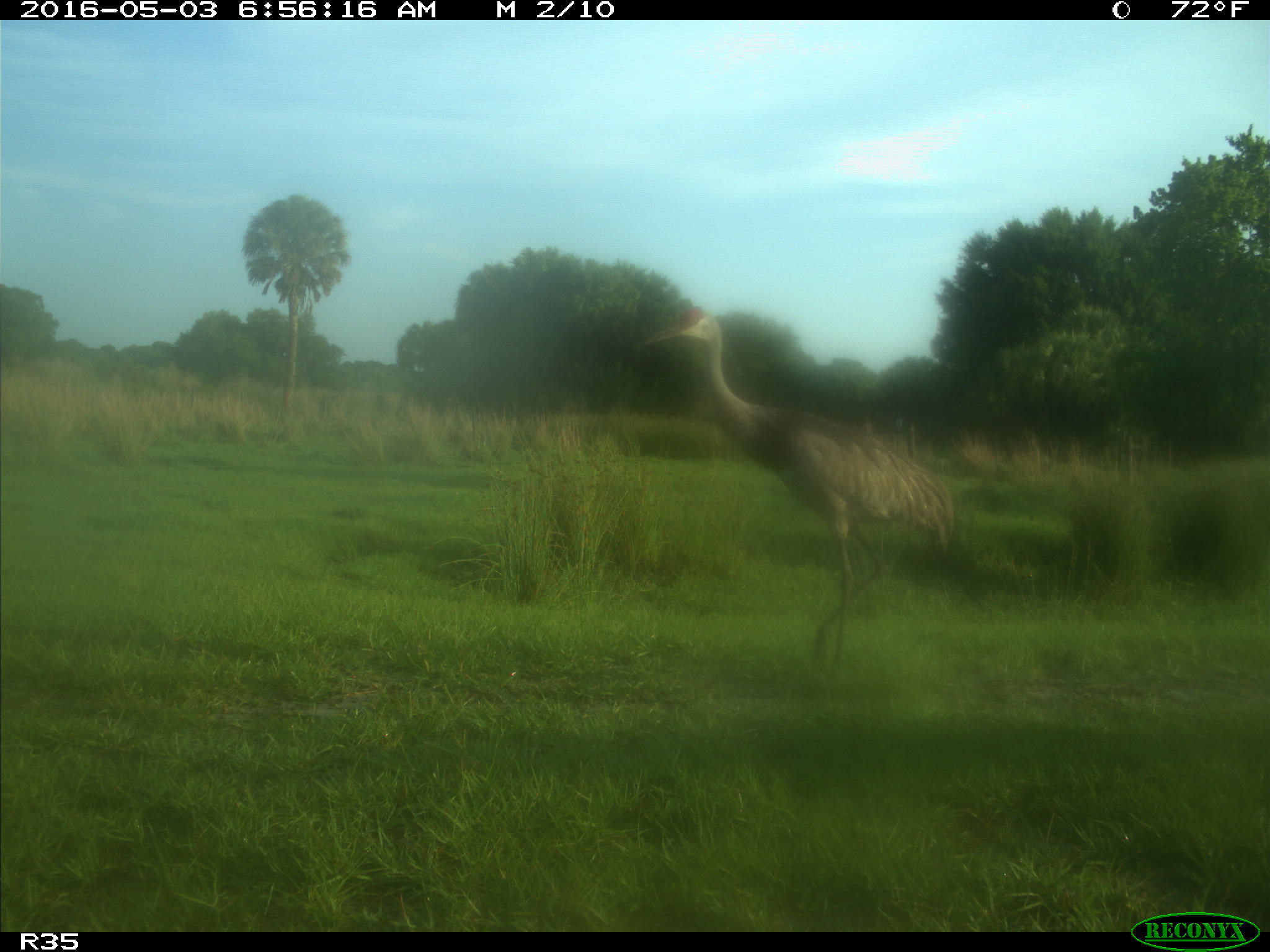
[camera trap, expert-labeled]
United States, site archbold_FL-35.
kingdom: Animalia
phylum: Chordata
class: Aves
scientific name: Aves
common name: birds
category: unidentified bird